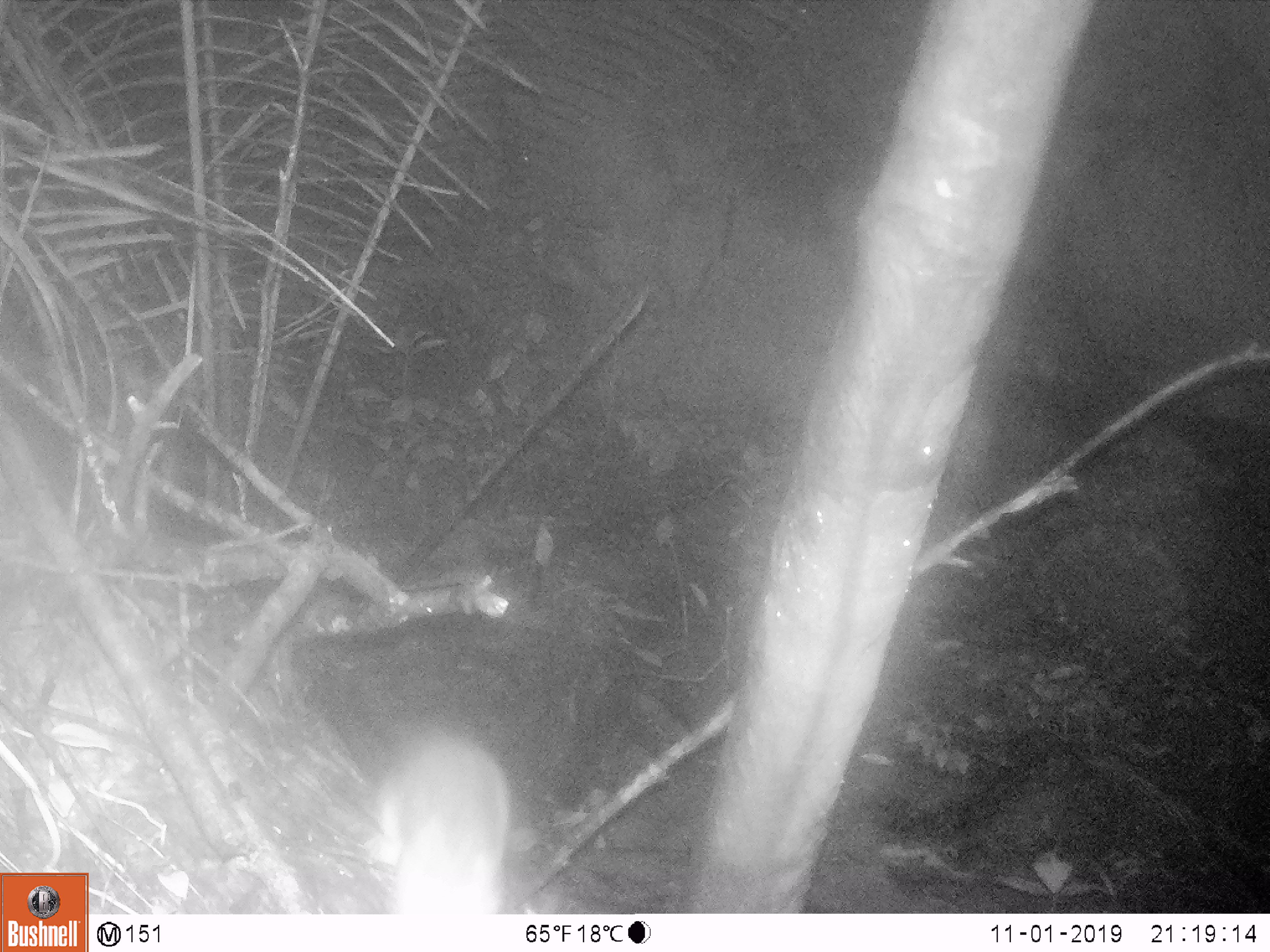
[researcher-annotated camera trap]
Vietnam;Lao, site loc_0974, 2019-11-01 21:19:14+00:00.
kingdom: Animalia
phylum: Chordata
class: Mammalia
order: Rodentia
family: Muridae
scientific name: Muridae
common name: old-world mice and rats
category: unidentified murid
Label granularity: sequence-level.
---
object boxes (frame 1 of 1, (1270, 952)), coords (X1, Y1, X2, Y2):
unidentified murid: (364, 732, 513, 914)